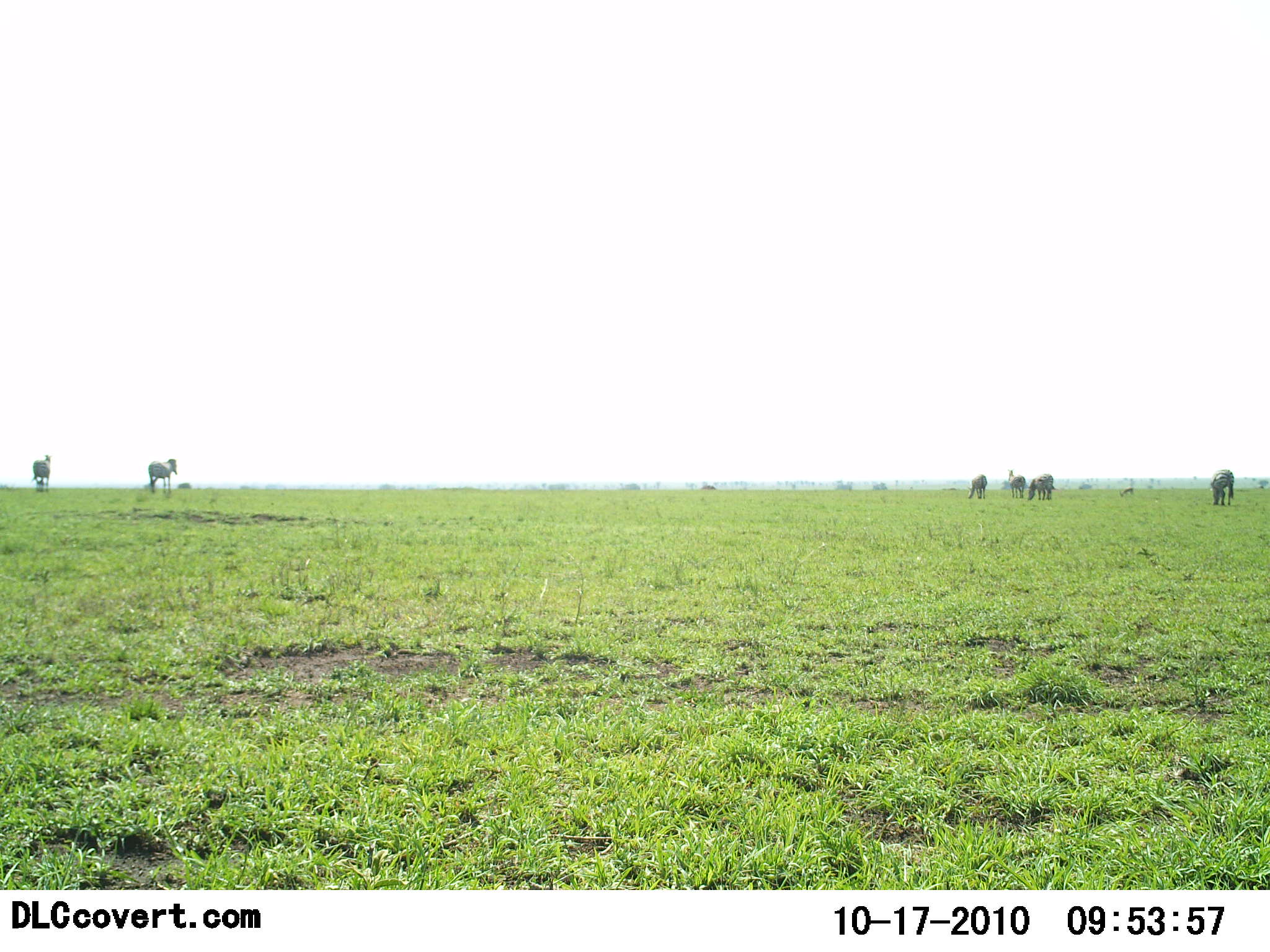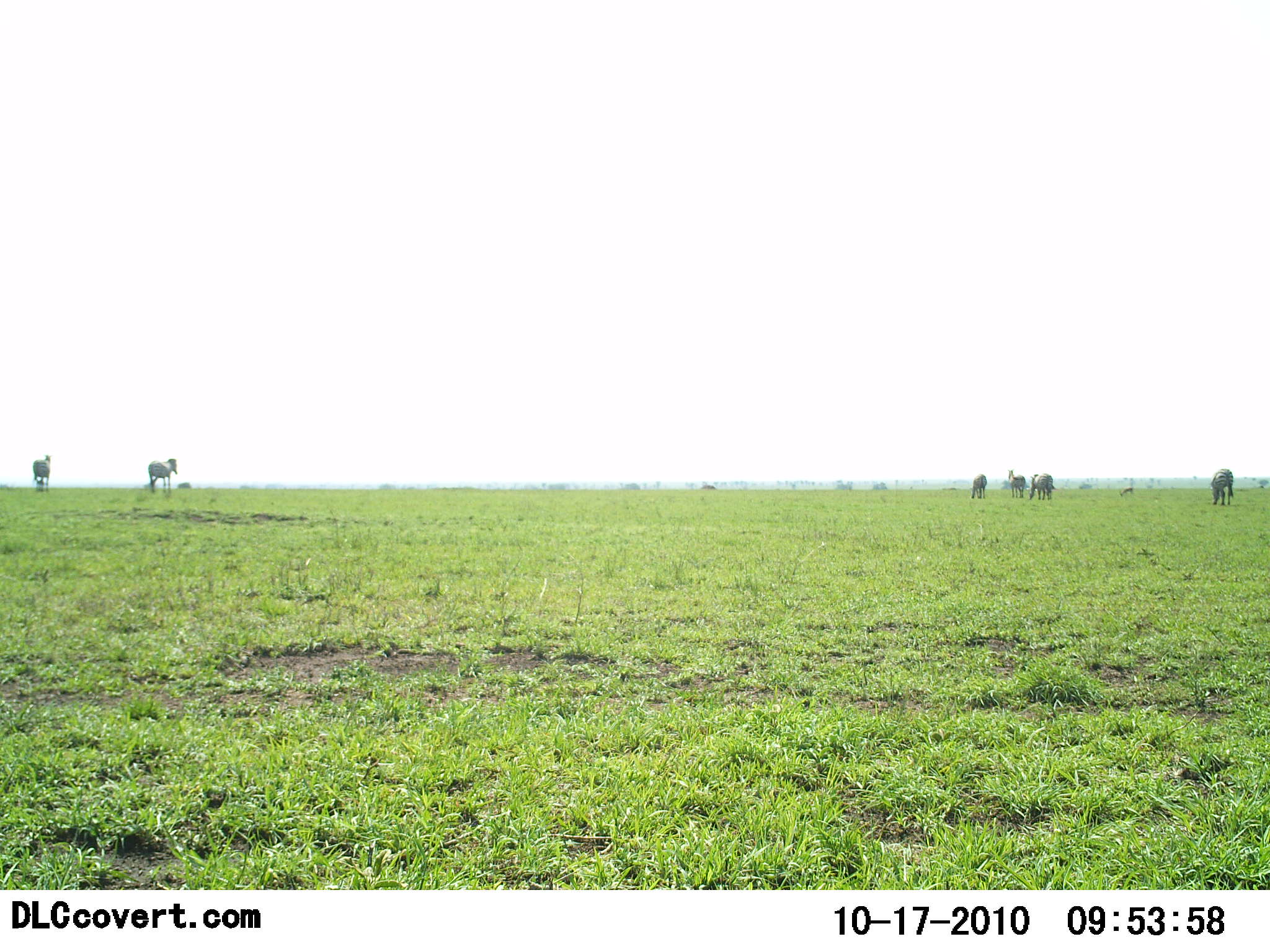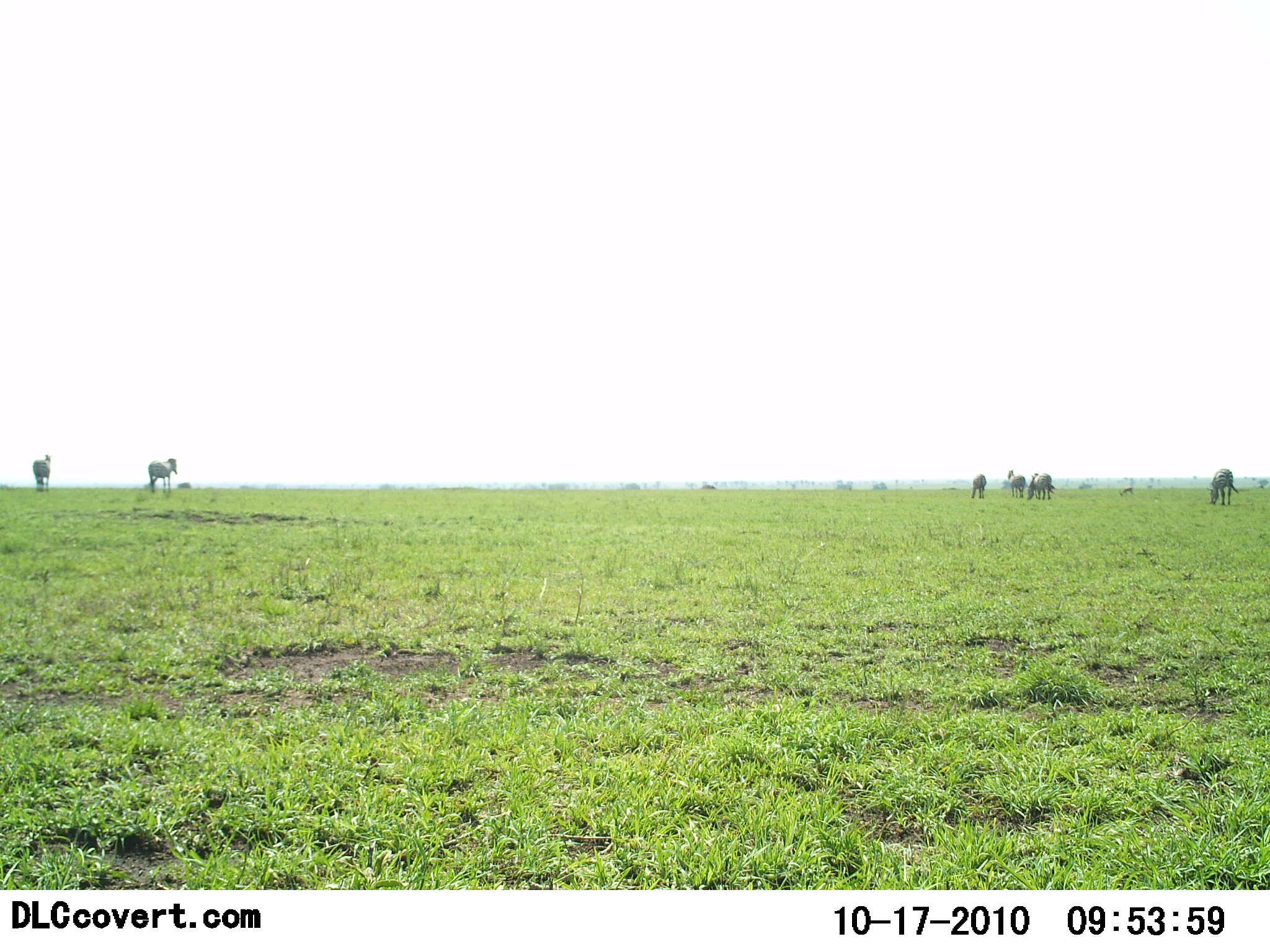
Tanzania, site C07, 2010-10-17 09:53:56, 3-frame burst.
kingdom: Animalia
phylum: Chordata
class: Mammalia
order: Perissodactyla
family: Equidae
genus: Equus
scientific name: Equus quagga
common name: plains zebra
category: zebra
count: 6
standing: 88%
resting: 0%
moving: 6%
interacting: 0%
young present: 0%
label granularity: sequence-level